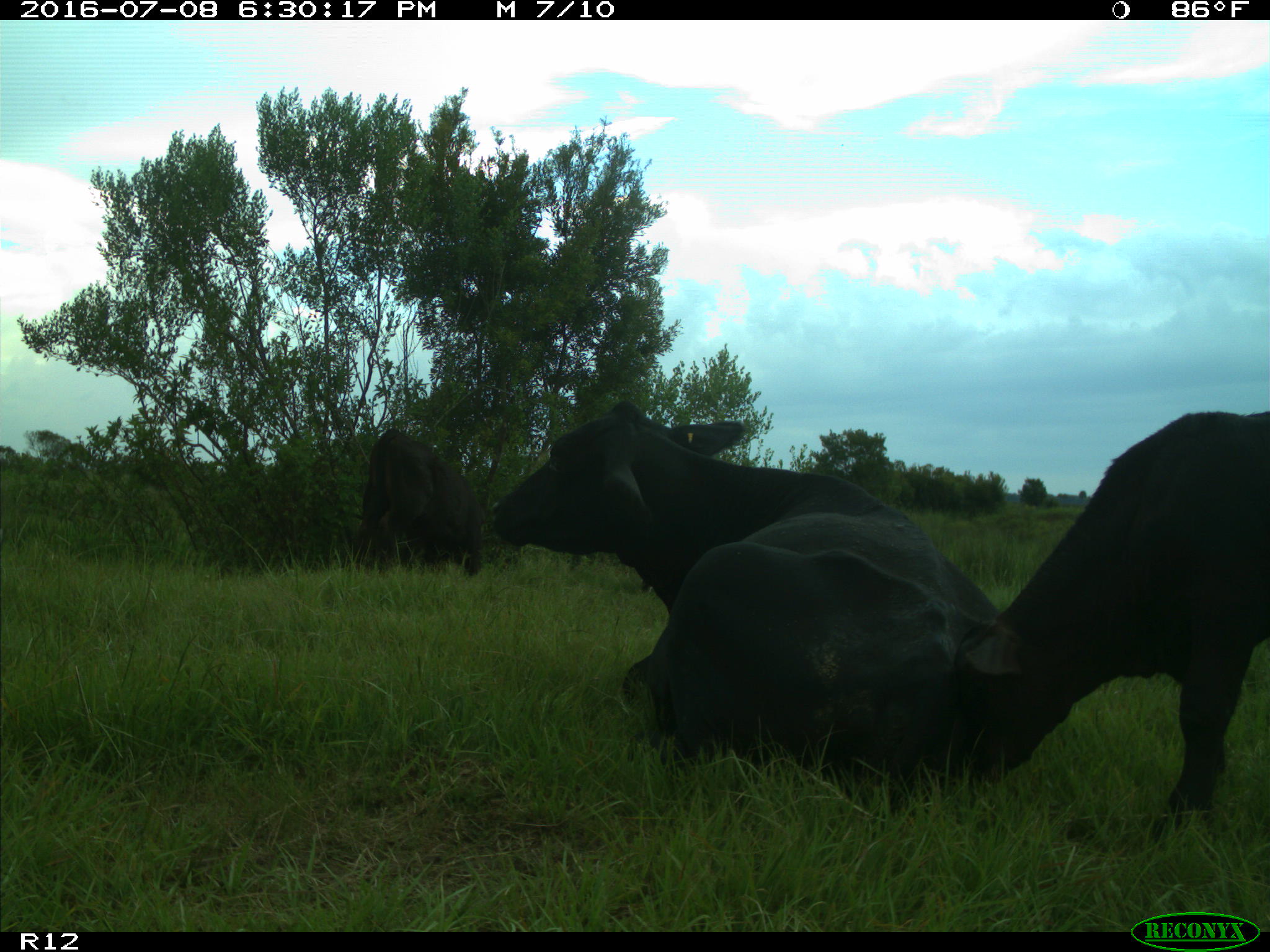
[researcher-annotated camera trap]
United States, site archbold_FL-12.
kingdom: Animalia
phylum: Chordata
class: Mammalia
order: Artiodactyla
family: Bovidae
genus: Bos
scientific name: Bos taurus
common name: domestic cow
Bos taurus (domestic cow).